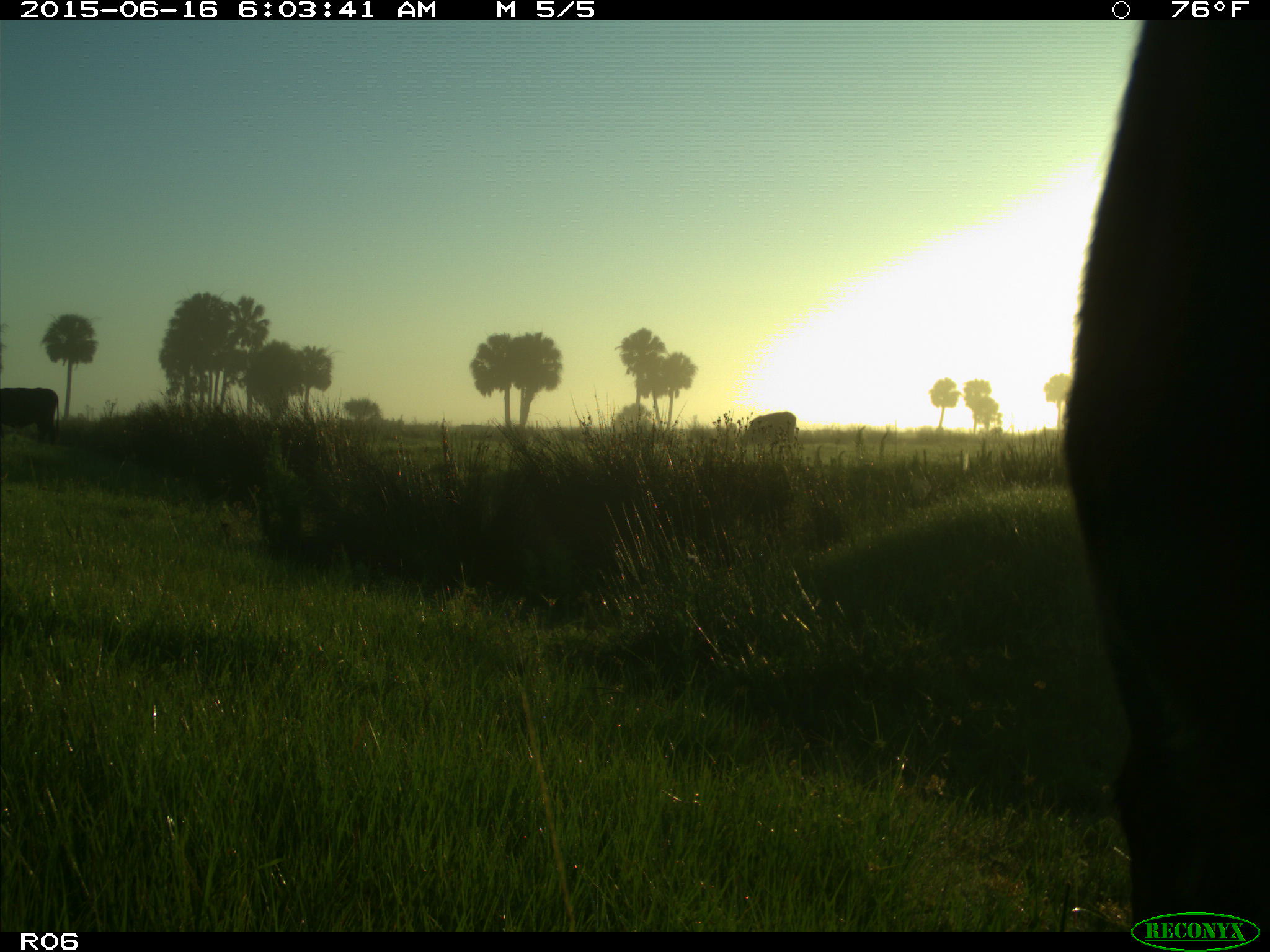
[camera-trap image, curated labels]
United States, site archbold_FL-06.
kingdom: Animalia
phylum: Chordata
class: Mammalia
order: Artiodactyla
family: Bovidae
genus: Bos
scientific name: Bos taurus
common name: domestic cow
Bos taurus (domestic cow).